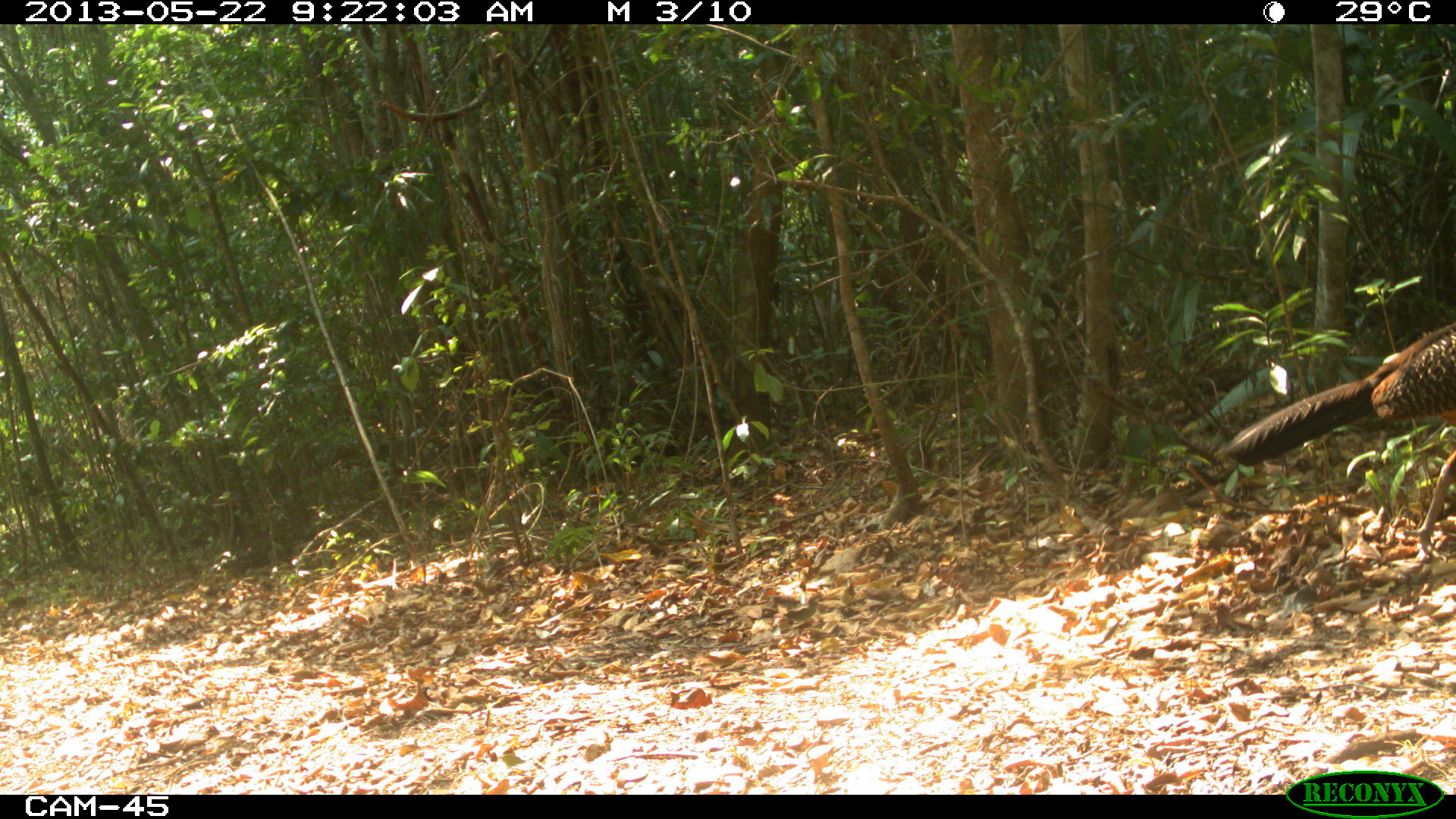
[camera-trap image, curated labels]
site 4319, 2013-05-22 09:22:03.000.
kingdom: Animalia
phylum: Chordata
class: Aves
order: Galliformes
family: Cracidae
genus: Crax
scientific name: Crax rubra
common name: great curassow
Crax rubra (great curassow), count 1, sex female.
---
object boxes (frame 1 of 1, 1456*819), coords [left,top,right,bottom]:
crax rubra: [1216,320,1455,560]